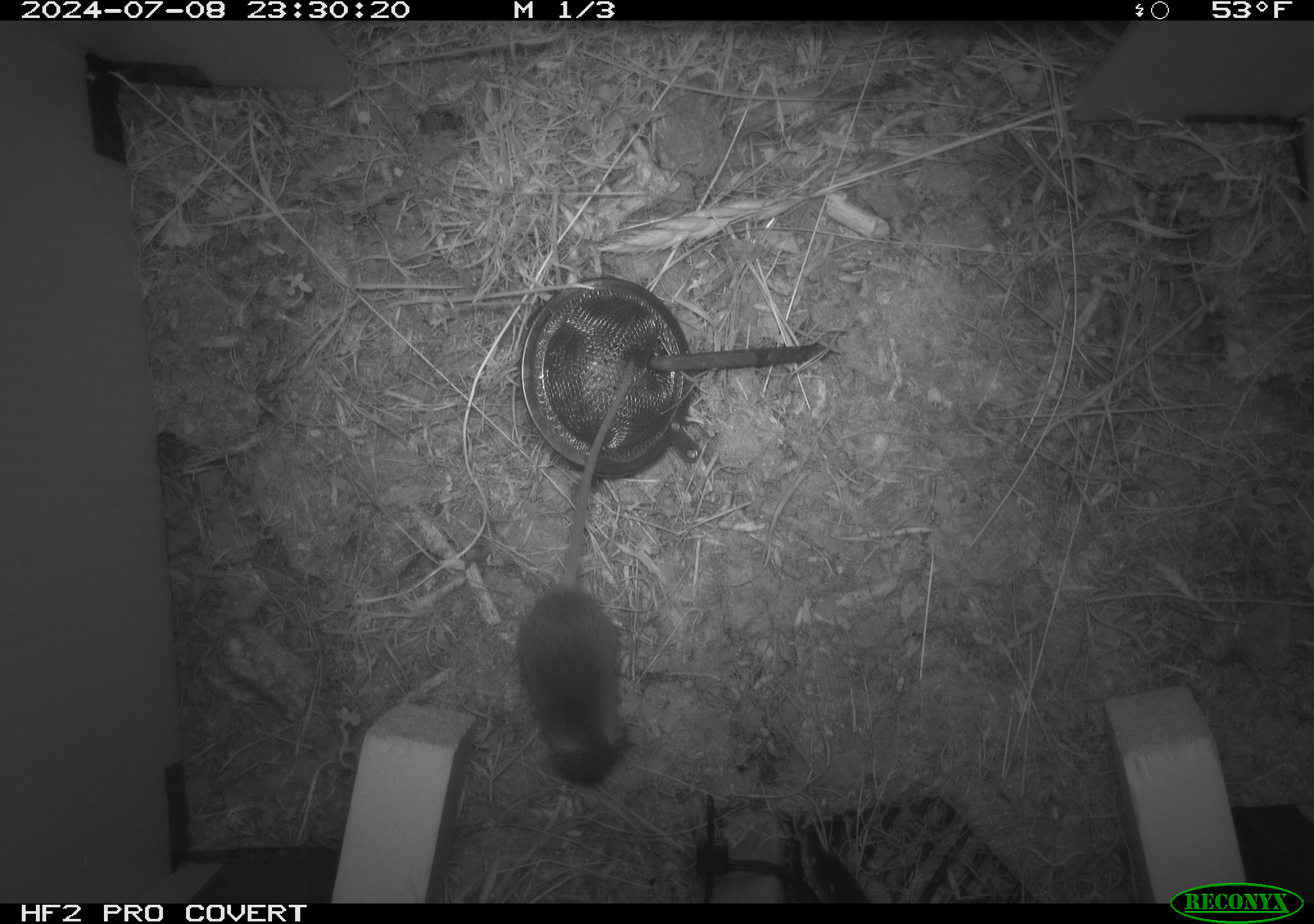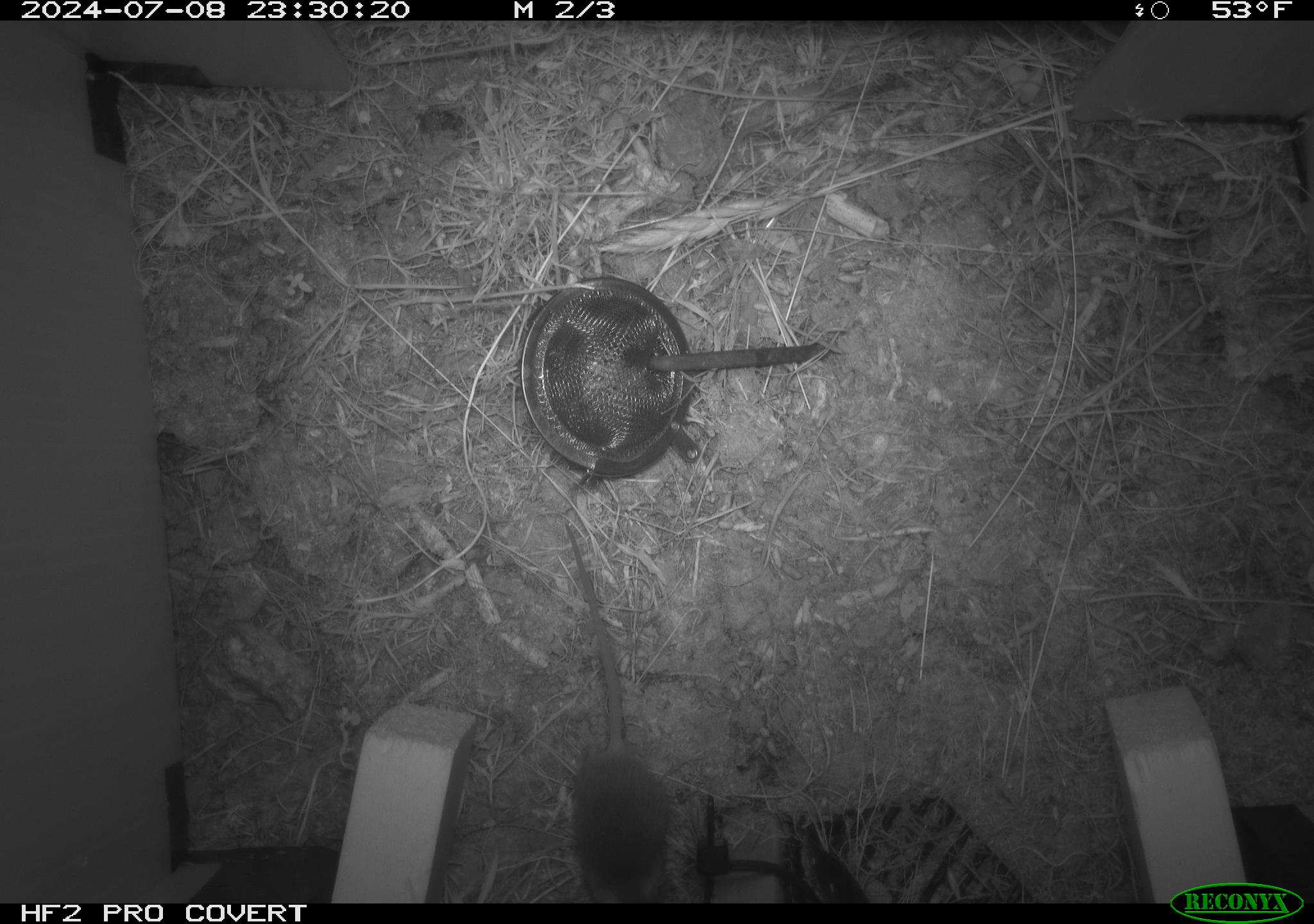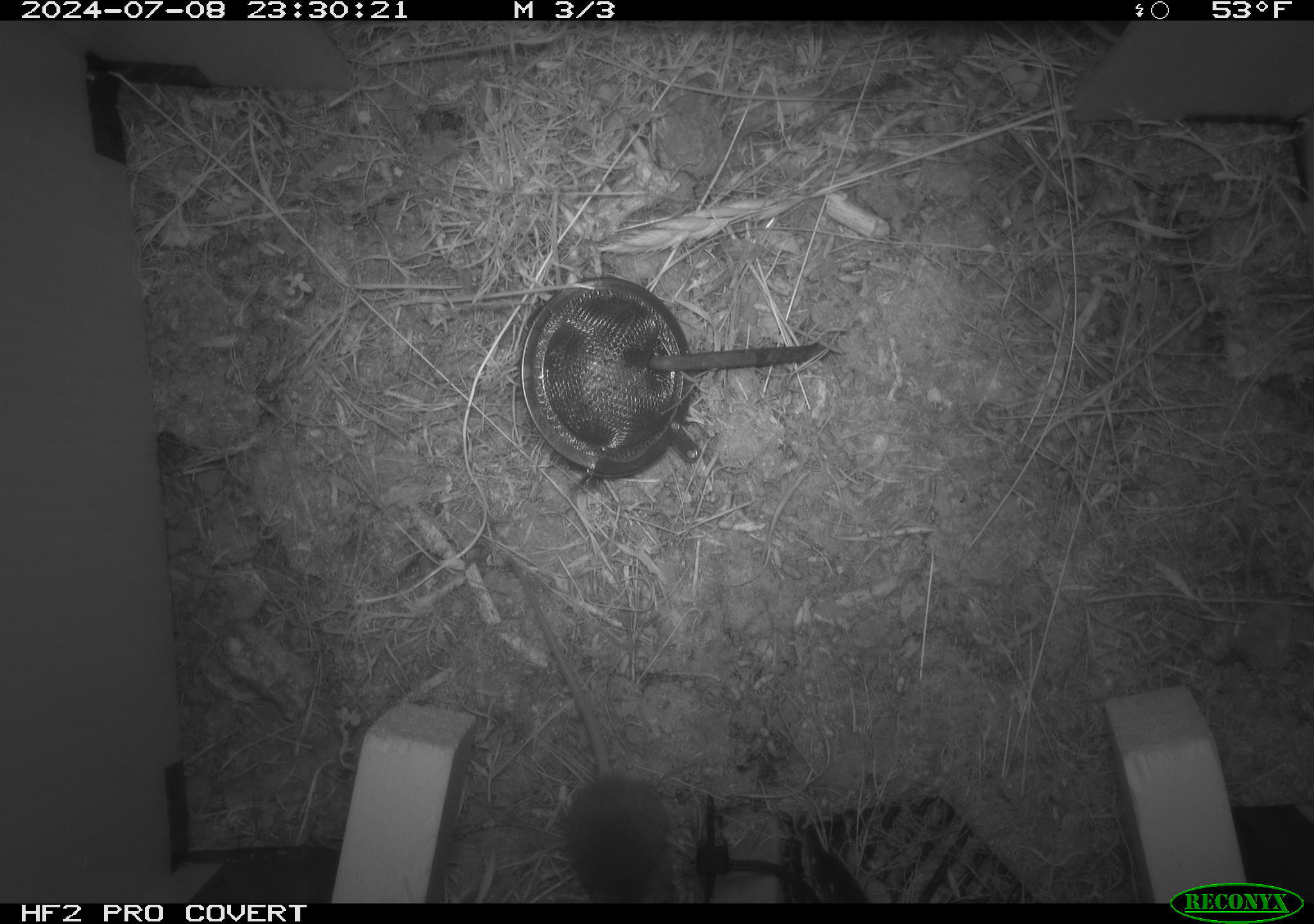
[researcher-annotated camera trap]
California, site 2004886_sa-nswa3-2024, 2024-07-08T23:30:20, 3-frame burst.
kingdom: Animalia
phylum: Chordata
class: Mammalia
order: Rodentia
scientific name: Rodentia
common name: rodent